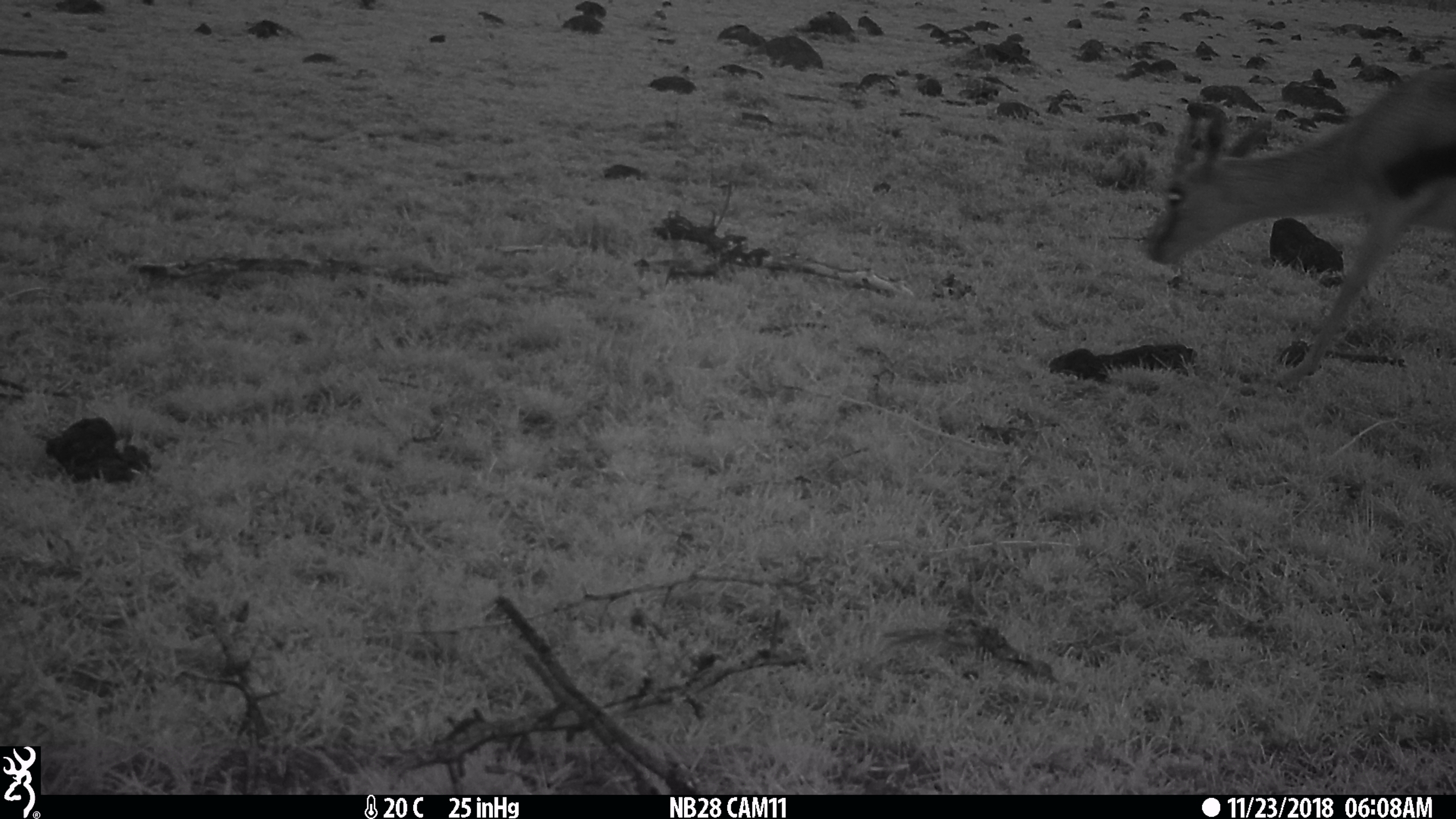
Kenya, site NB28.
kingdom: Animalia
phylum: Chordata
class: Mammalia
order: Artiodactyla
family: Bovidae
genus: Eudorcas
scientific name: Eudorcas thomsonii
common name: thomon's gazelle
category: gazelle thomsons